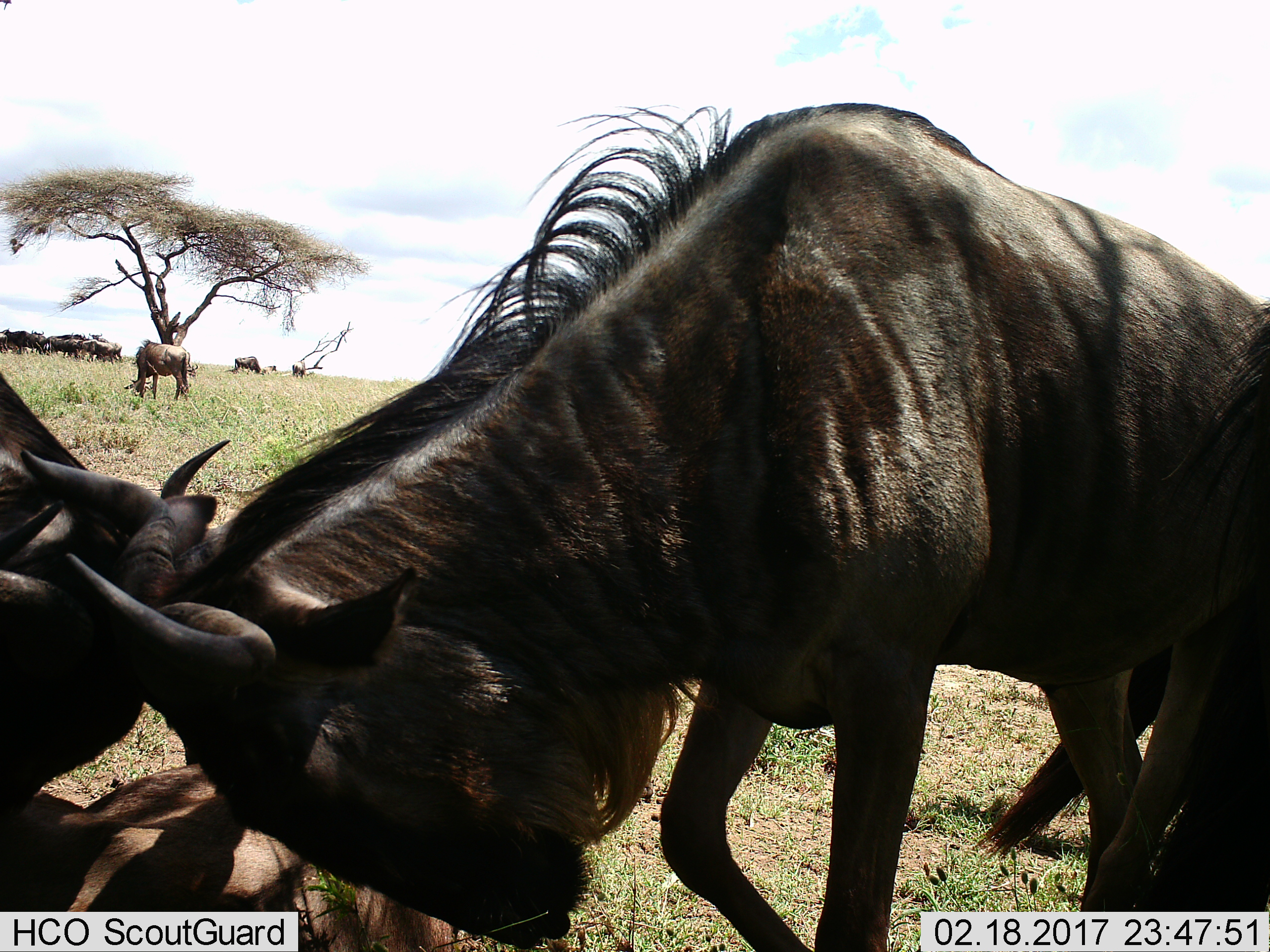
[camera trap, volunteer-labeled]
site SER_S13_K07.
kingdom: Animalia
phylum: Chordata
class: Mammalia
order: Artiodactyla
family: Bovidae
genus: Connochaetes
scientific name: Connochaetes taurinus taurinus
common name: blue wildebeest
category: wildebeestblue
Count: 11-50.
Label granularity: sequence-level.